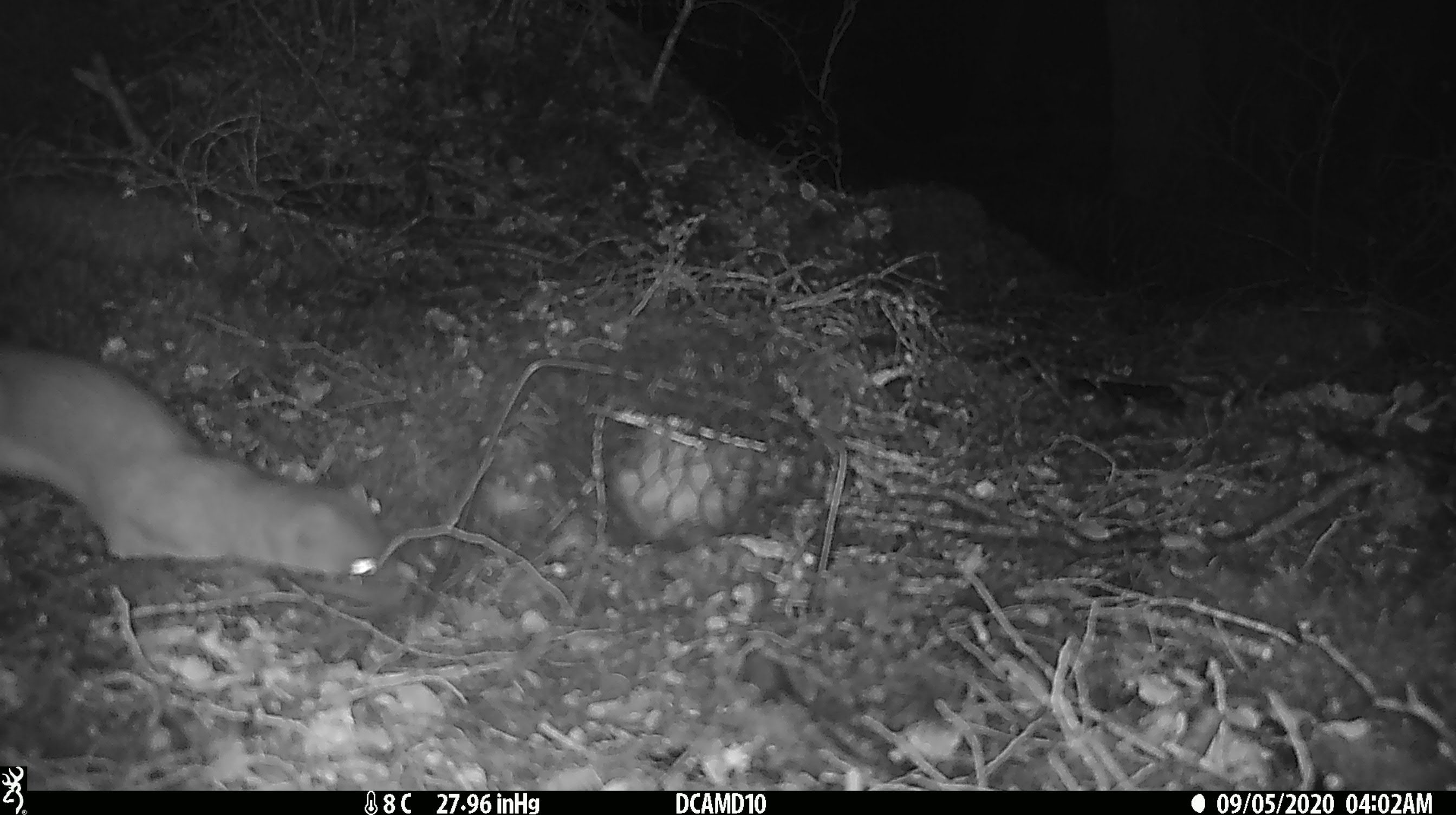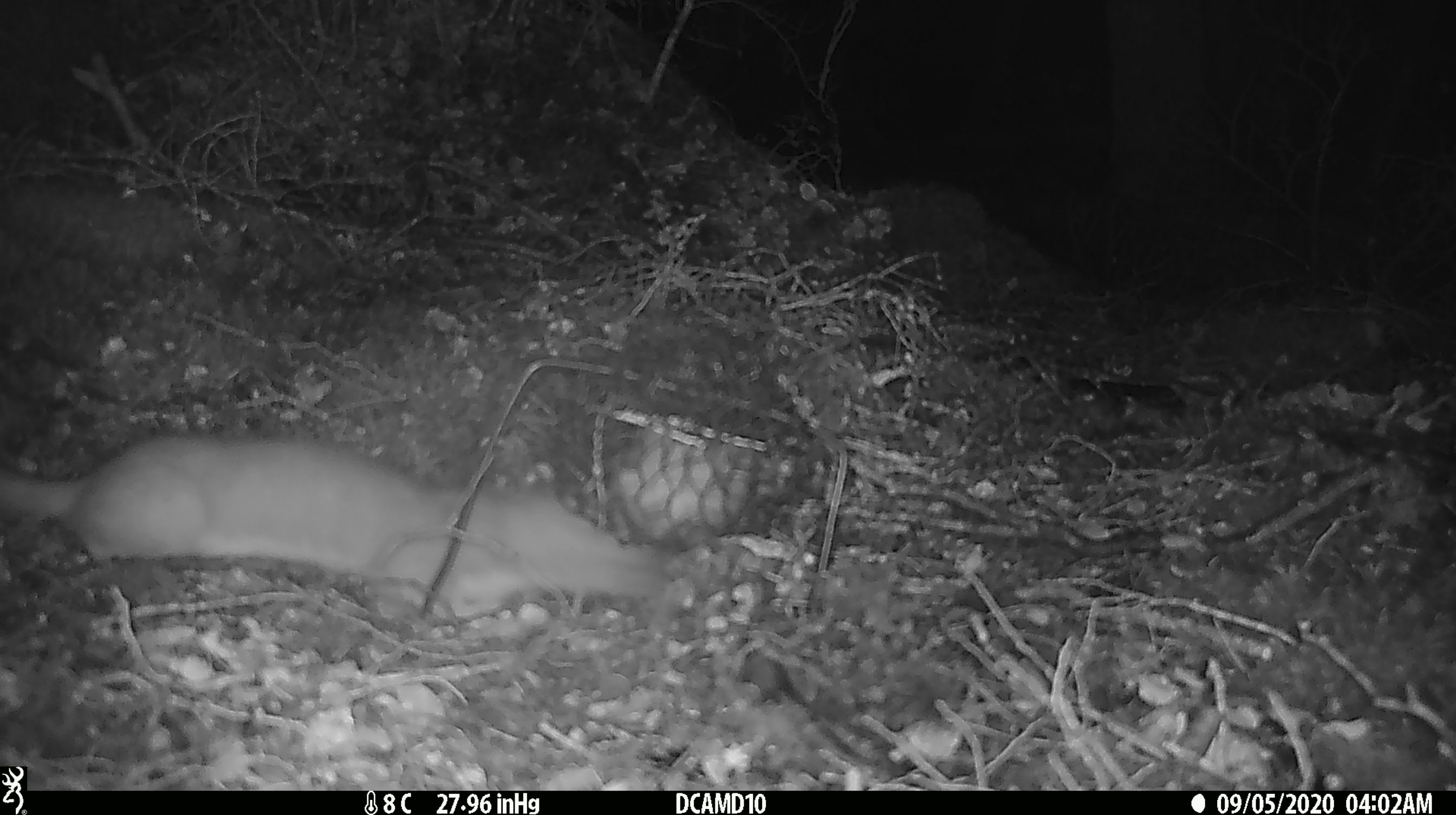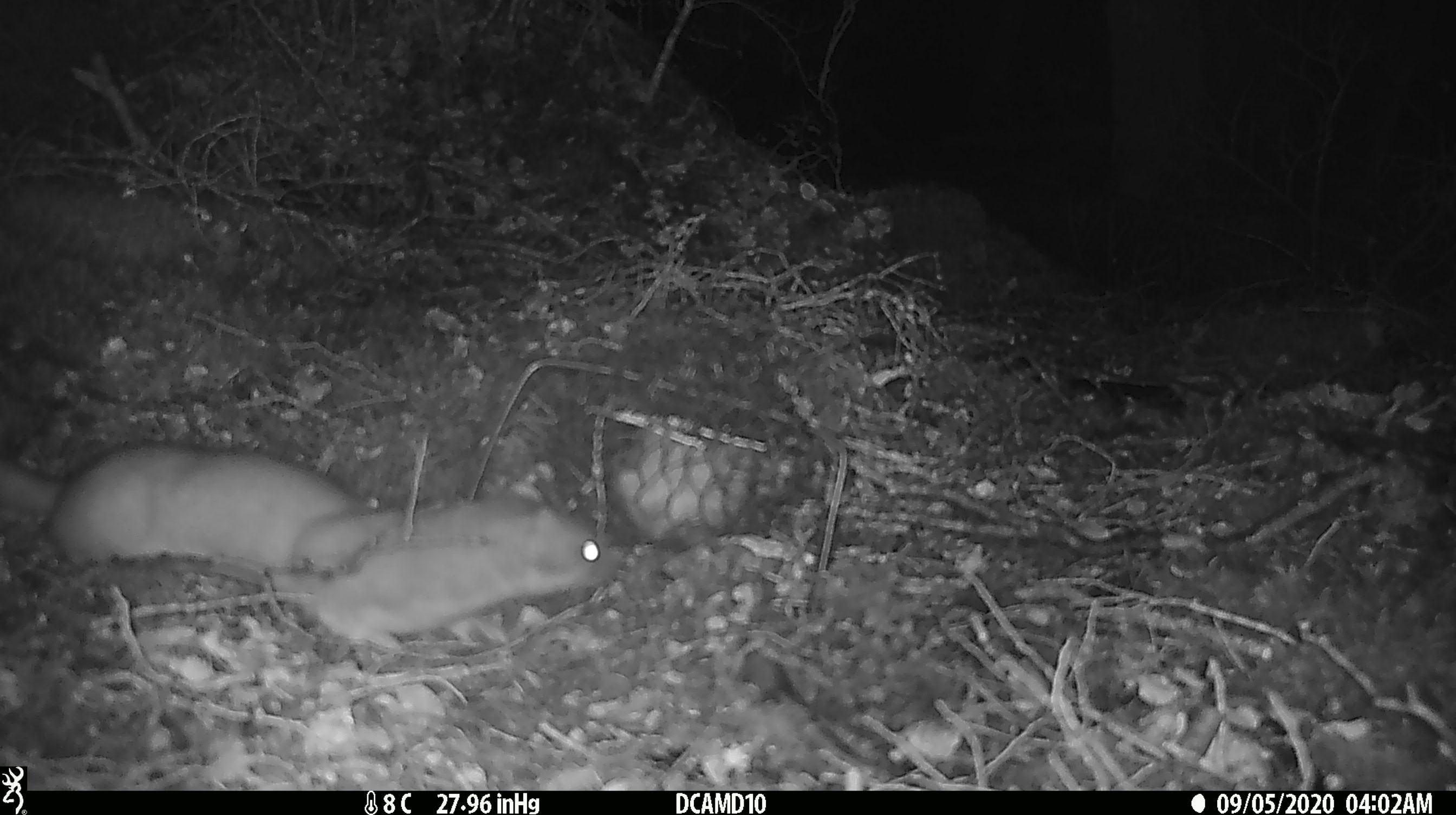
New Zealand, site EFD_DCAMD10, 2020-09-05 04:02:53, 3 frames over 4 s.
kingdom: Animalia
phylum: Chordata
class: Mammalia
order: Carnivora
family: Mustelidae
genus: Mustela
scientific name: Mustela erminea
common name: stoat